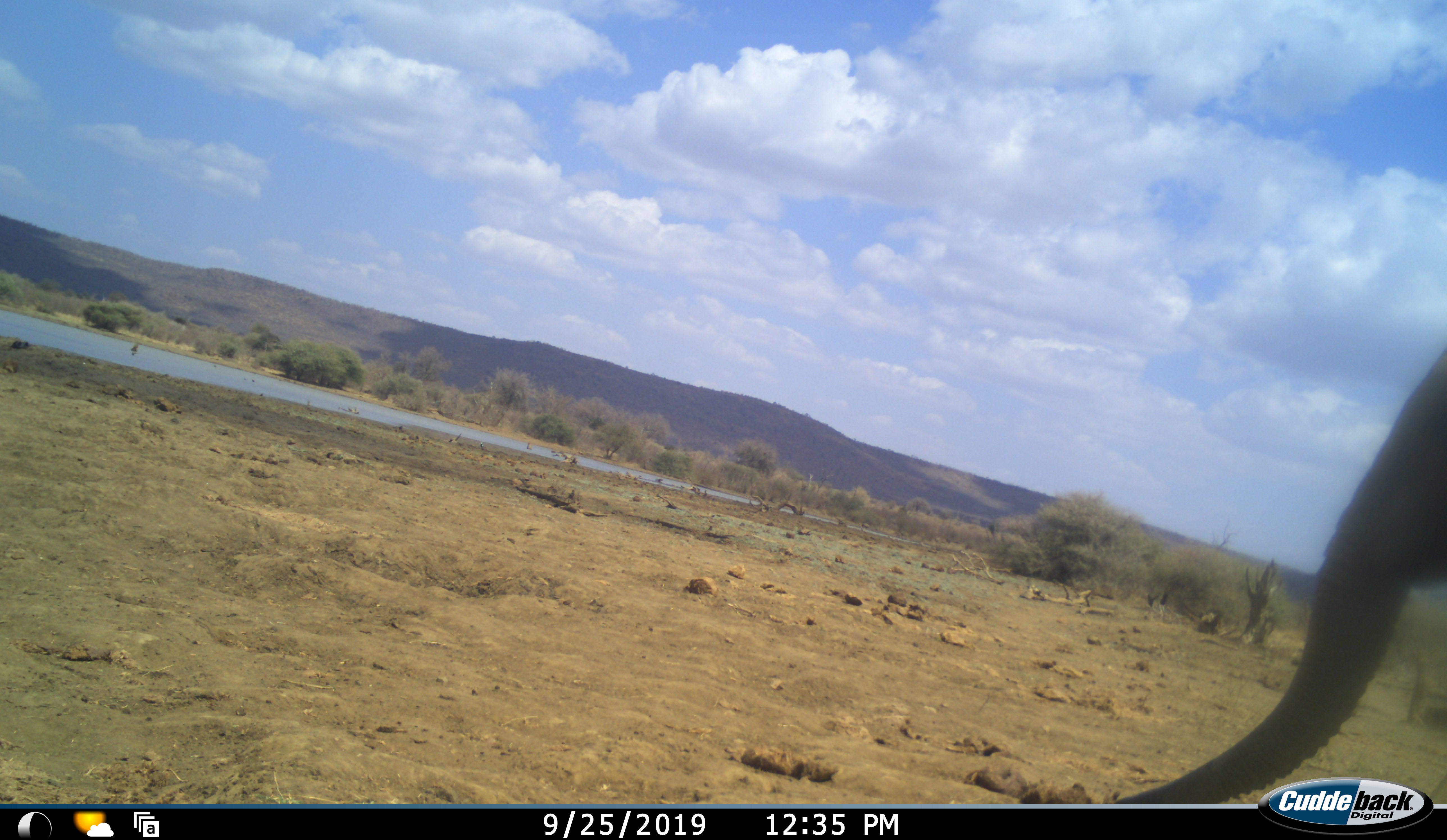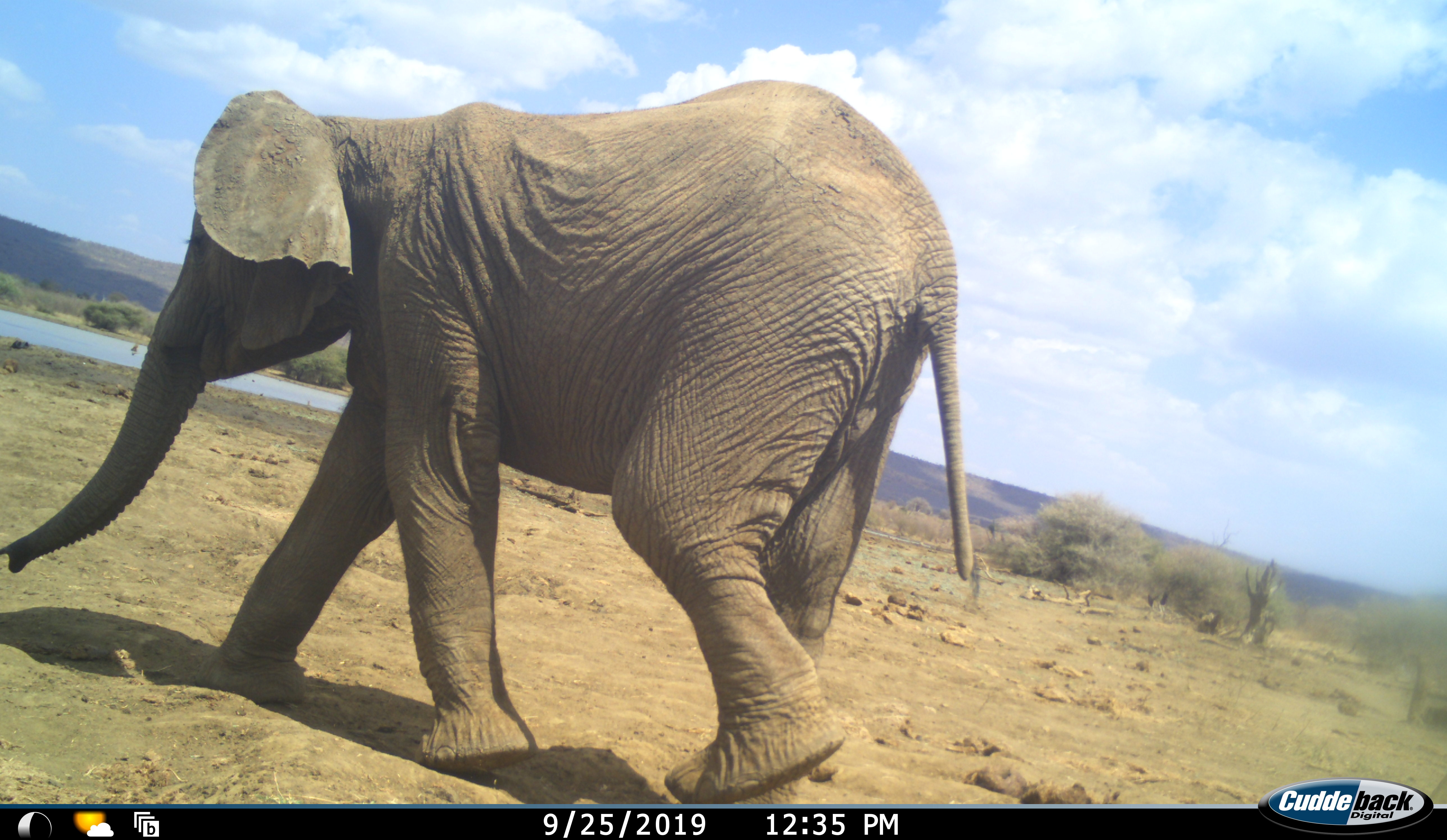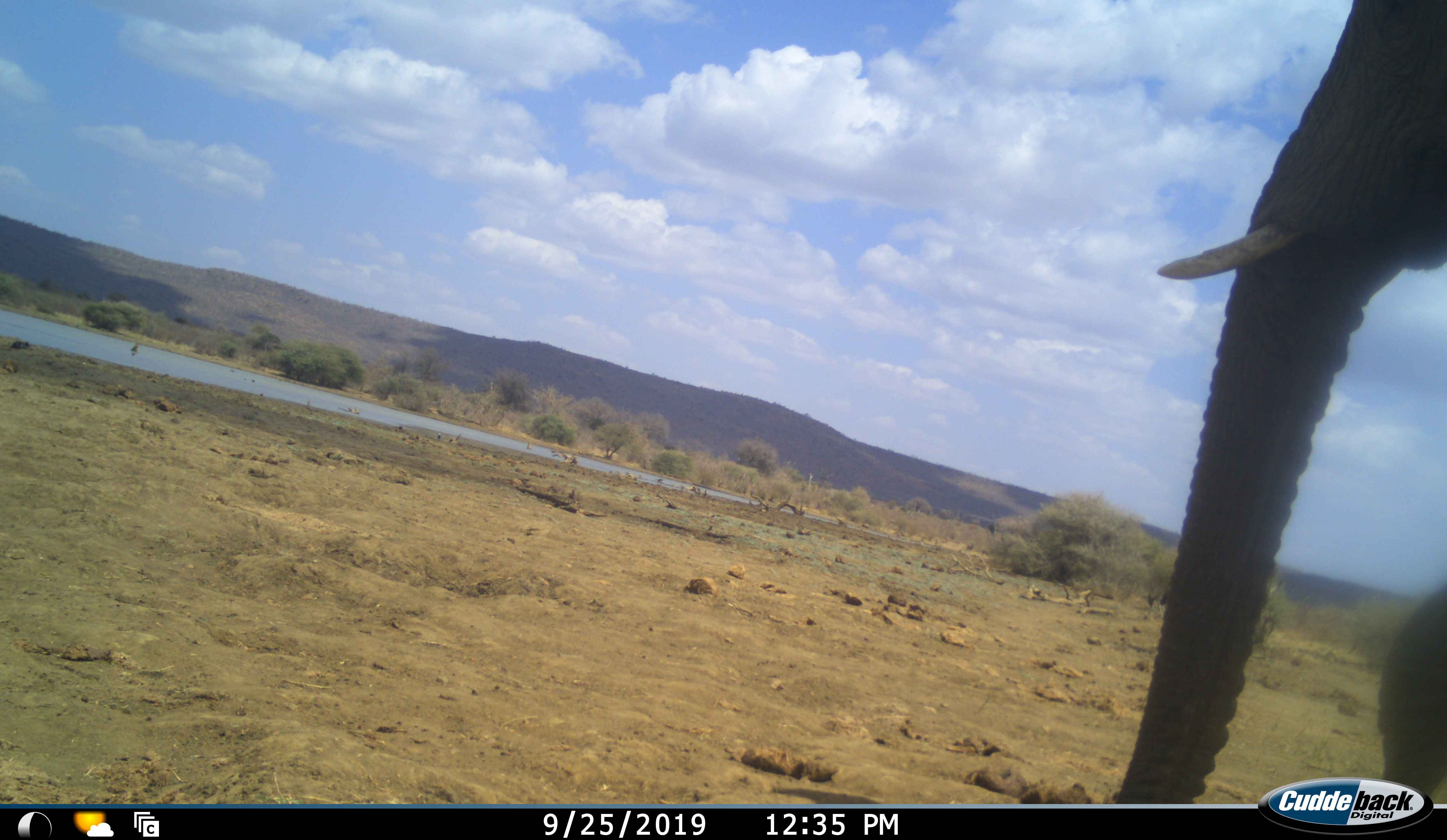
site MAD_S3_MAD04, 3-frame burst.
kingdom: Animalia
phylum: Chordata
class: Mammalia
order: Proboscidea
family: Elephantidae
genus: Loxodonta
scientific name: Loxodonta africana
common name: african bush elephant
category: elephant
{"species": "elephant (african bush elephant) (Loxodonta africana)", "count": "1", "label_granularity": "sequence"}